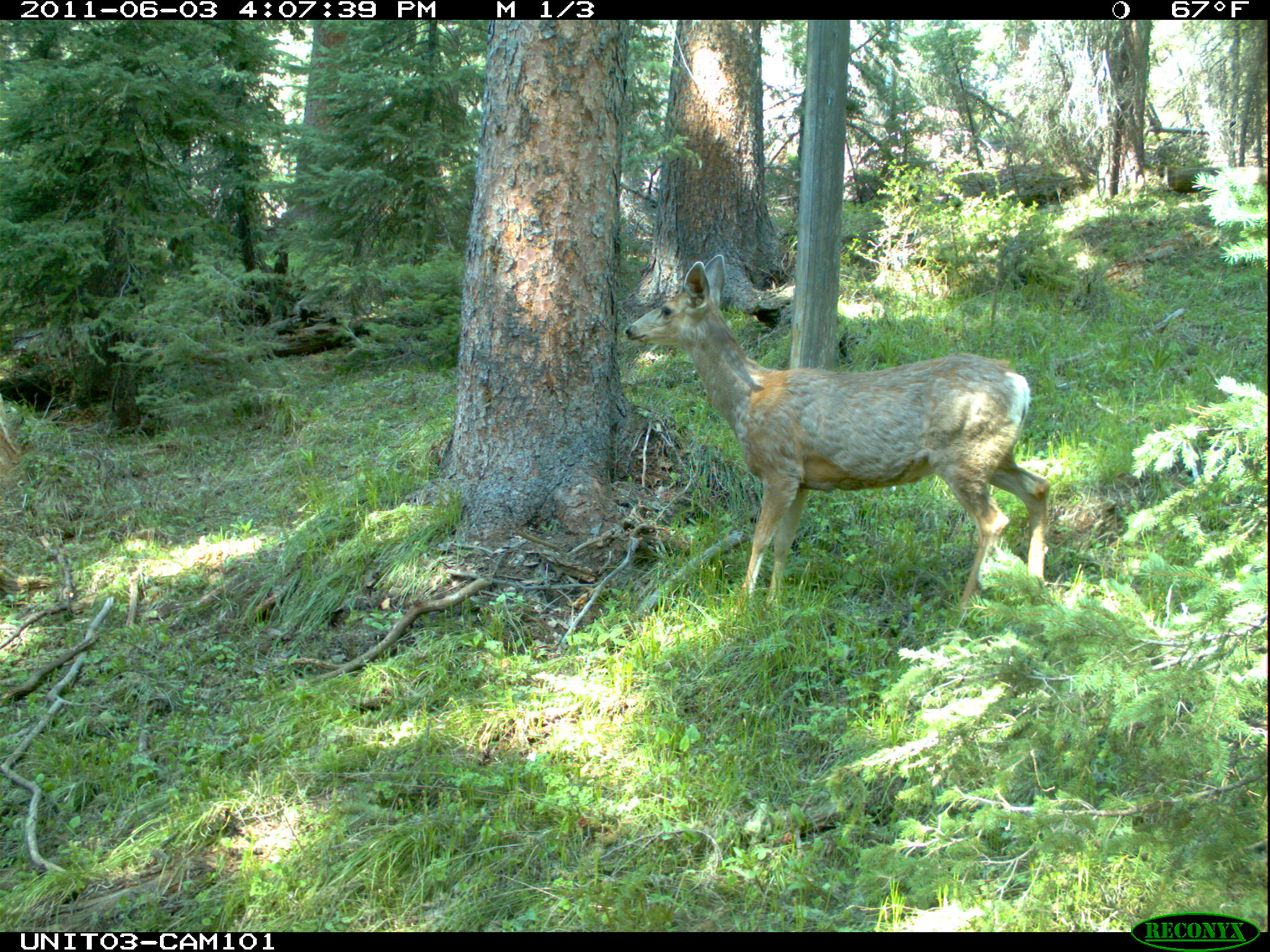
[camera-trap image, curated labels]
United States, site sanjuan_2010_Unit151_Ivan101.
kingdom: Animalia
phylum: Chordata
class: Mammalia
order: Artiodactyla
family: Cervidae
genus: Odocoileus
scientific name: Odocoileus hemionus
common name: mule deer